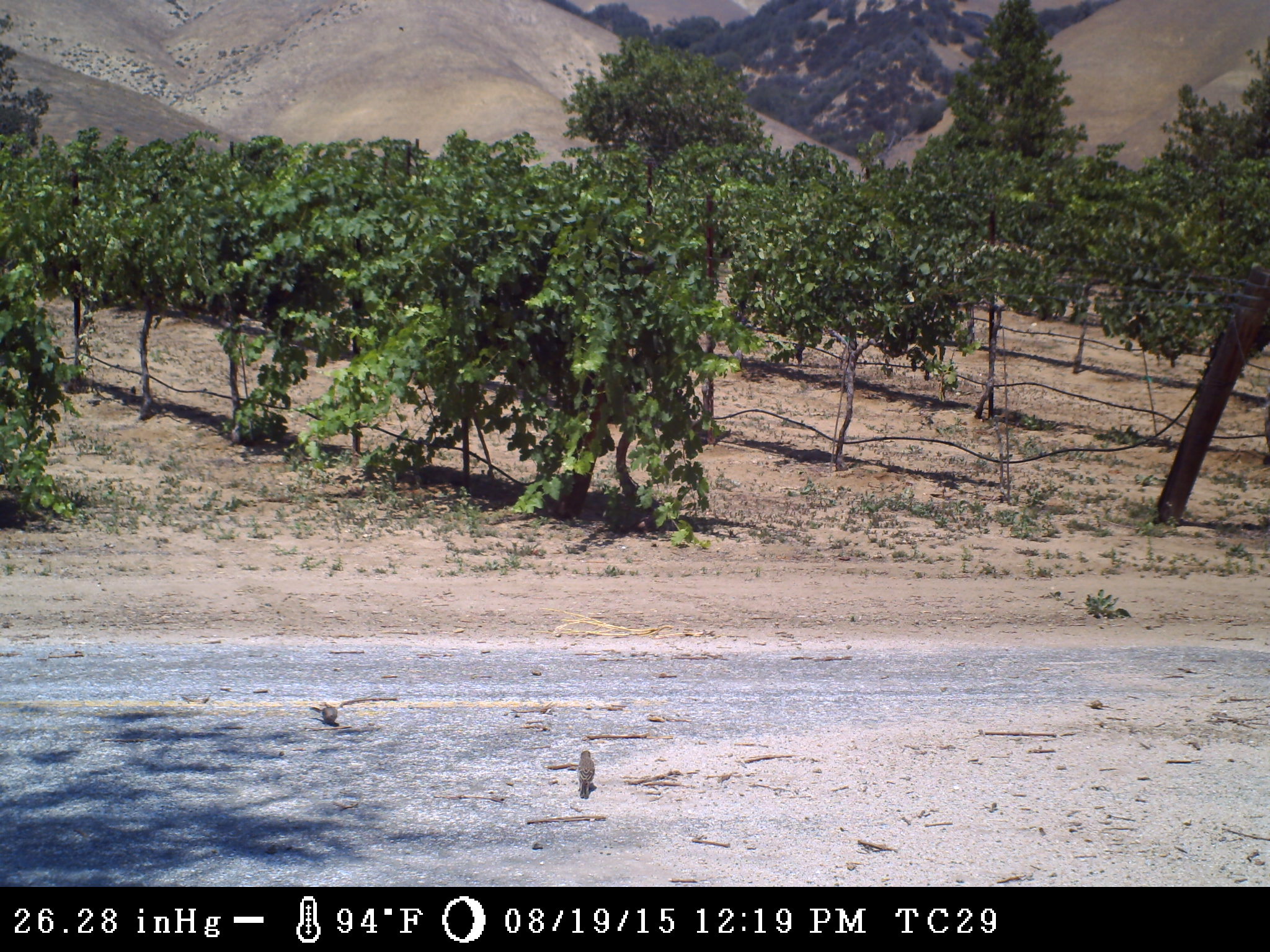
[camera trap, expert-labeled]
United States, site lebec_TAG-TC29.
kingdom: Animalia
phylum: Chordata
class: Aves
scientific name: Aves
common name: birds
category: unidentified bird